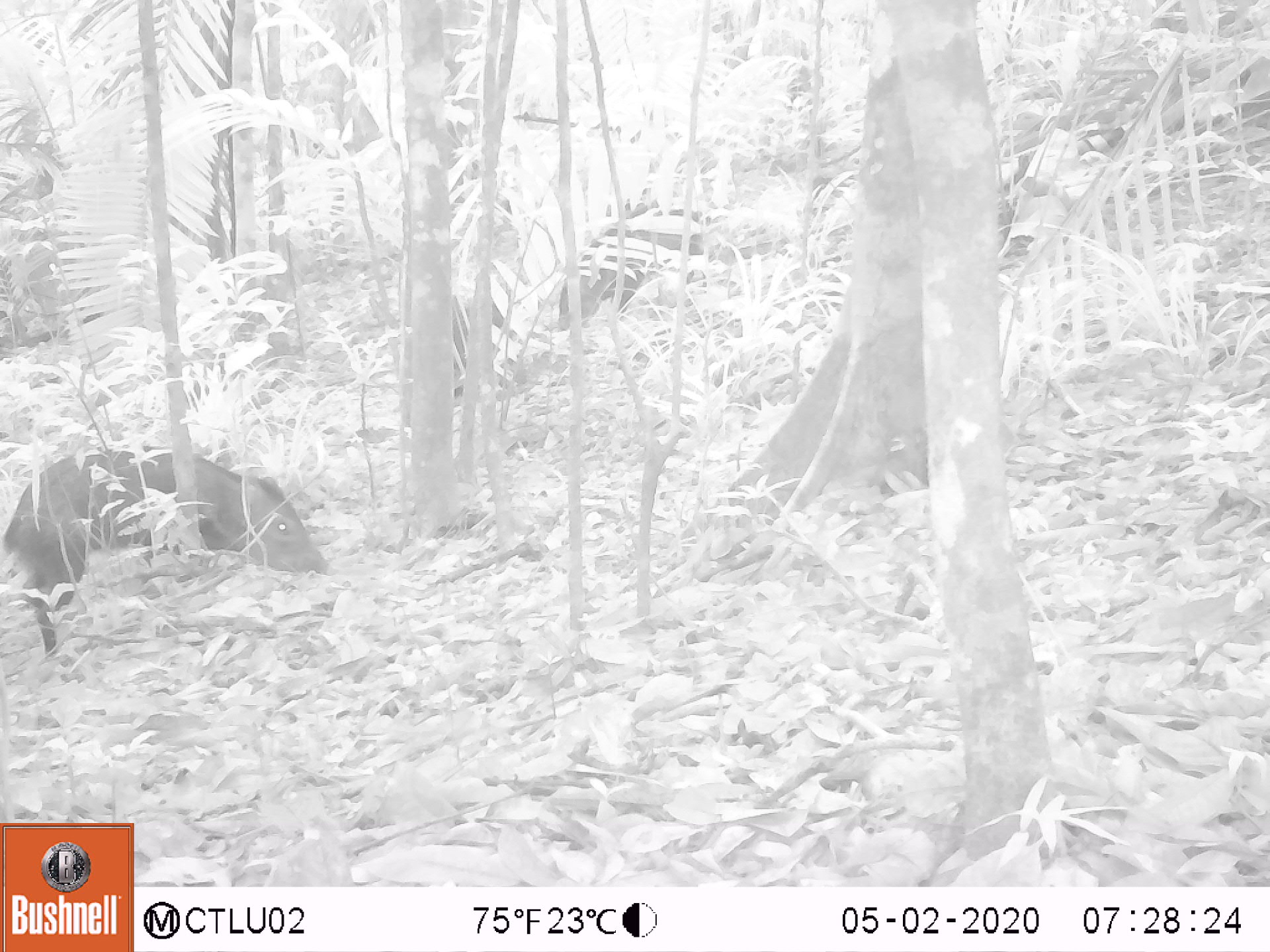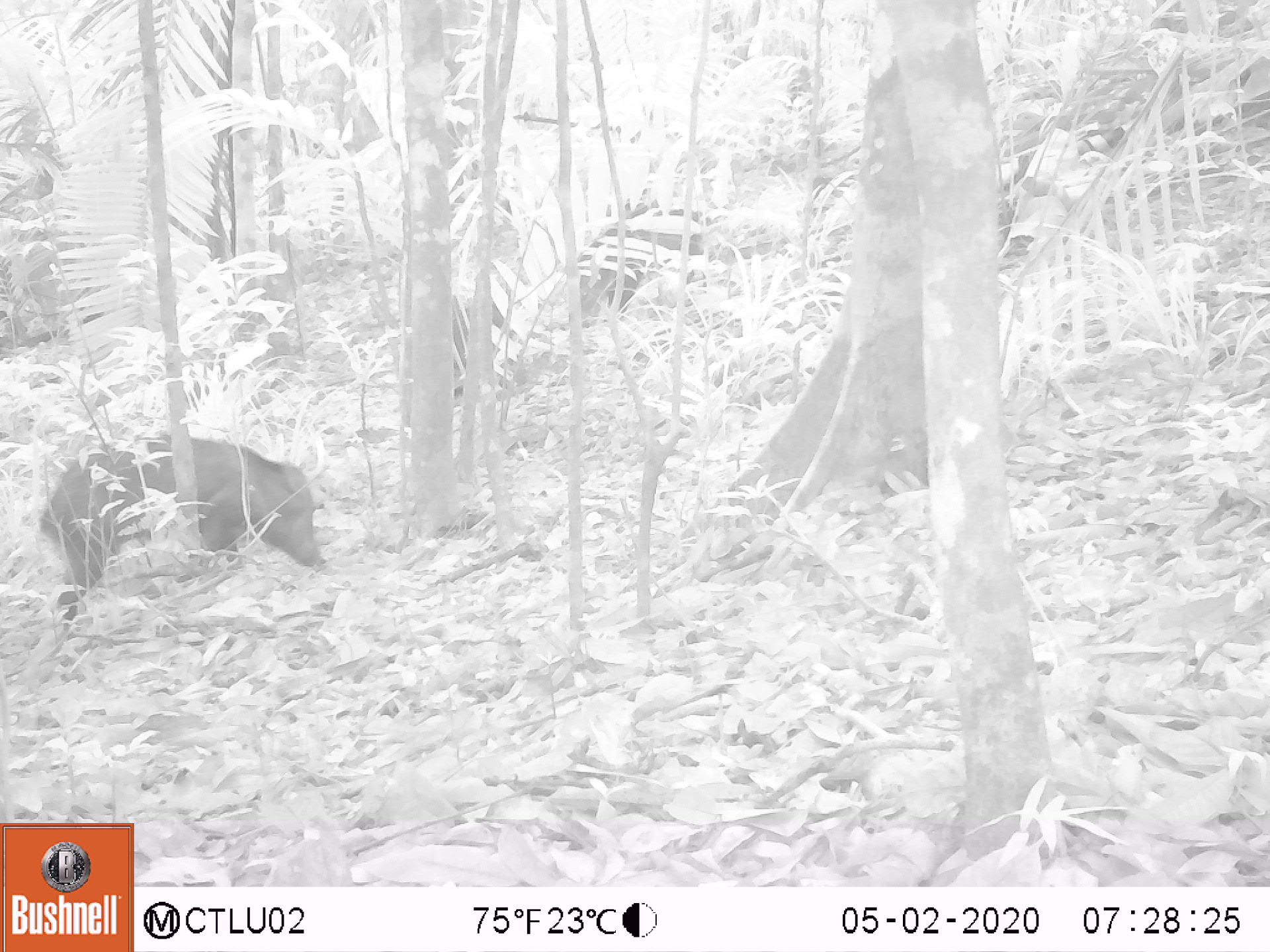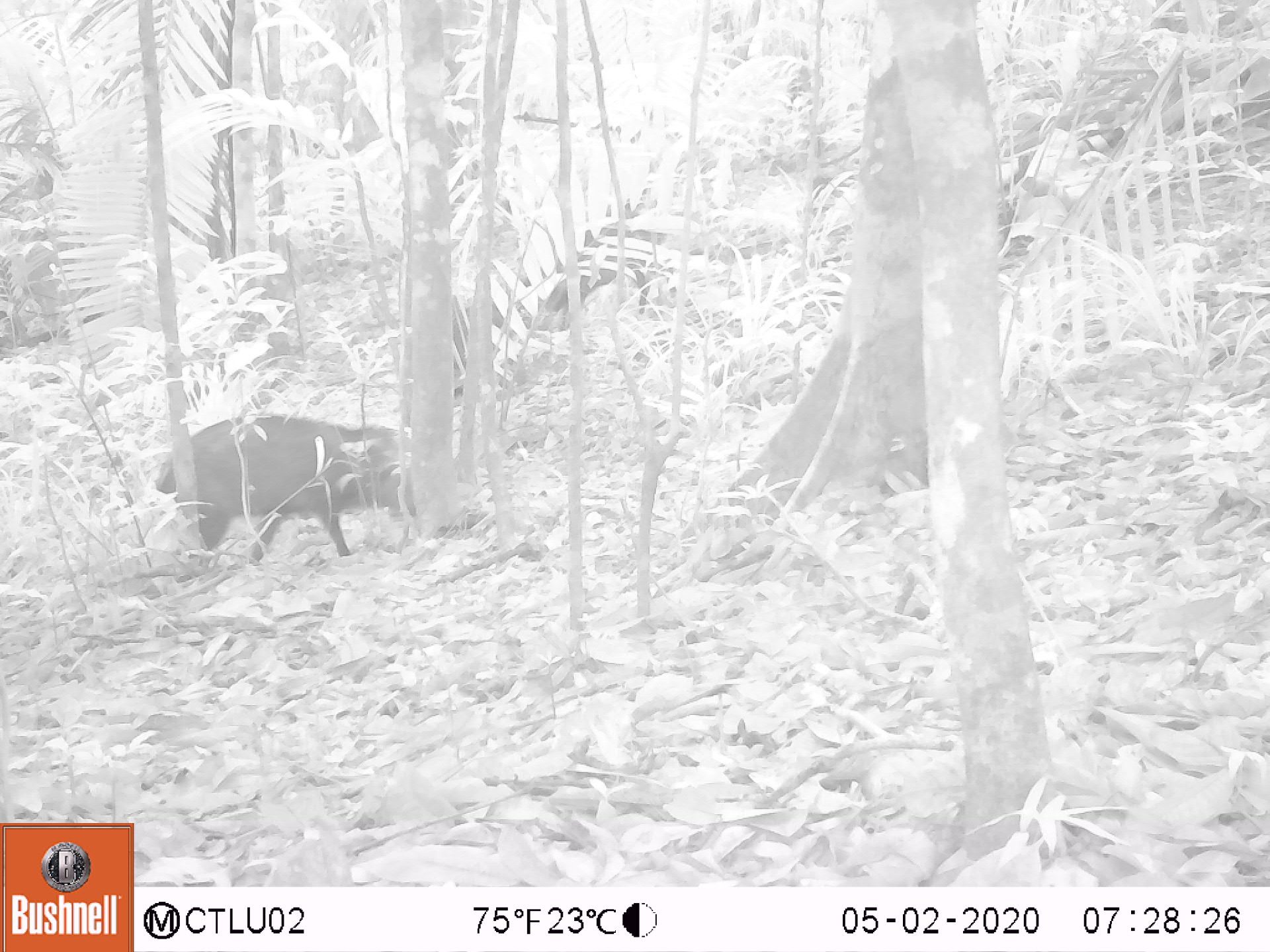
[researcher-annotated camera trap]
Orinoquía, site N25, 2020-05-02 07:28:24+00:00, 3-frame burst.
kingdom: Animalia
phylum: Chordata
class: Mammalia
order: Artiodactyla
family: Tayassuidae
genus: Pecari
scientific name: Pecari tajacu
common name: collared peccary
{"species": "collared peccary (Pecari tajacu)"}